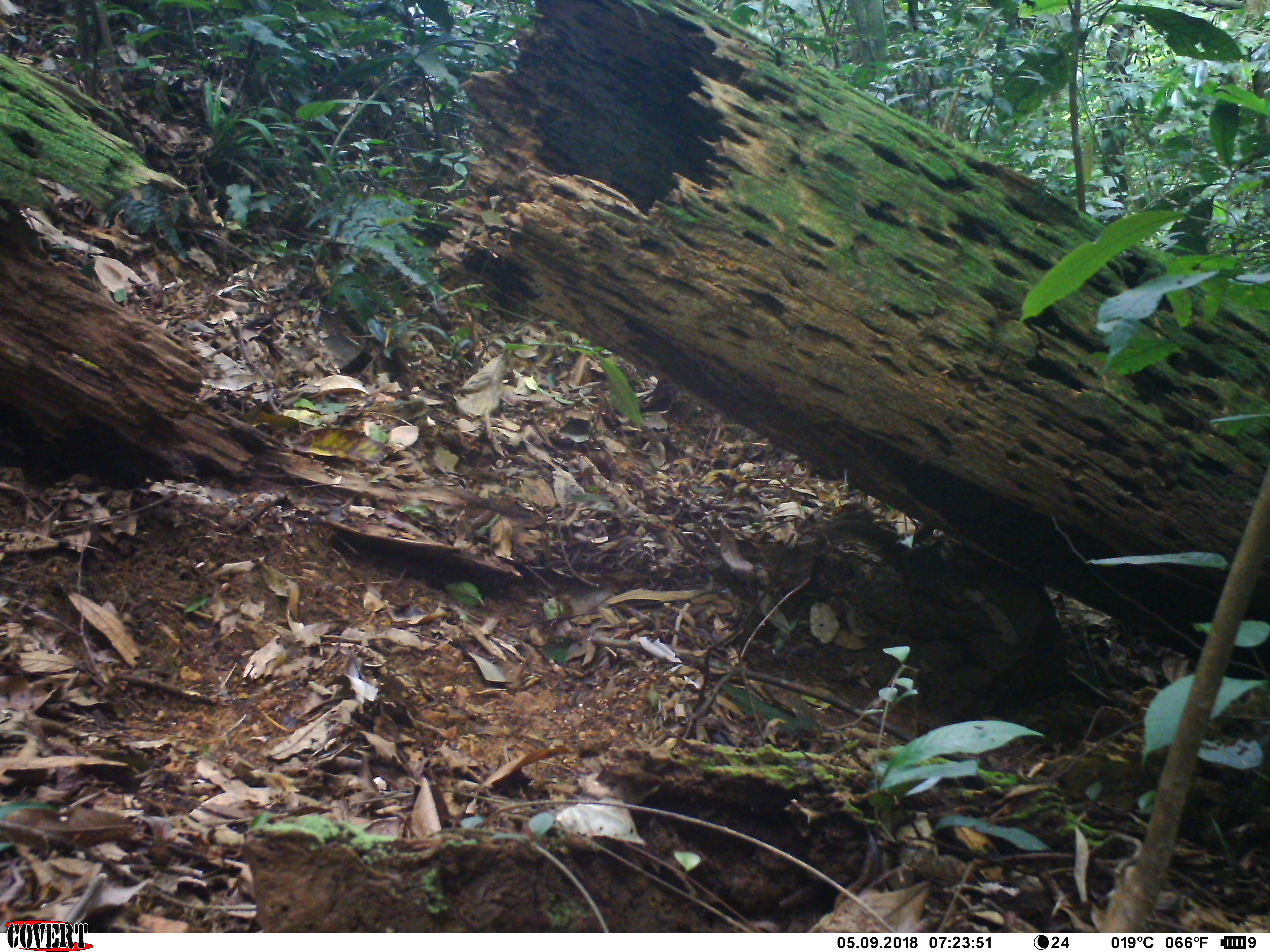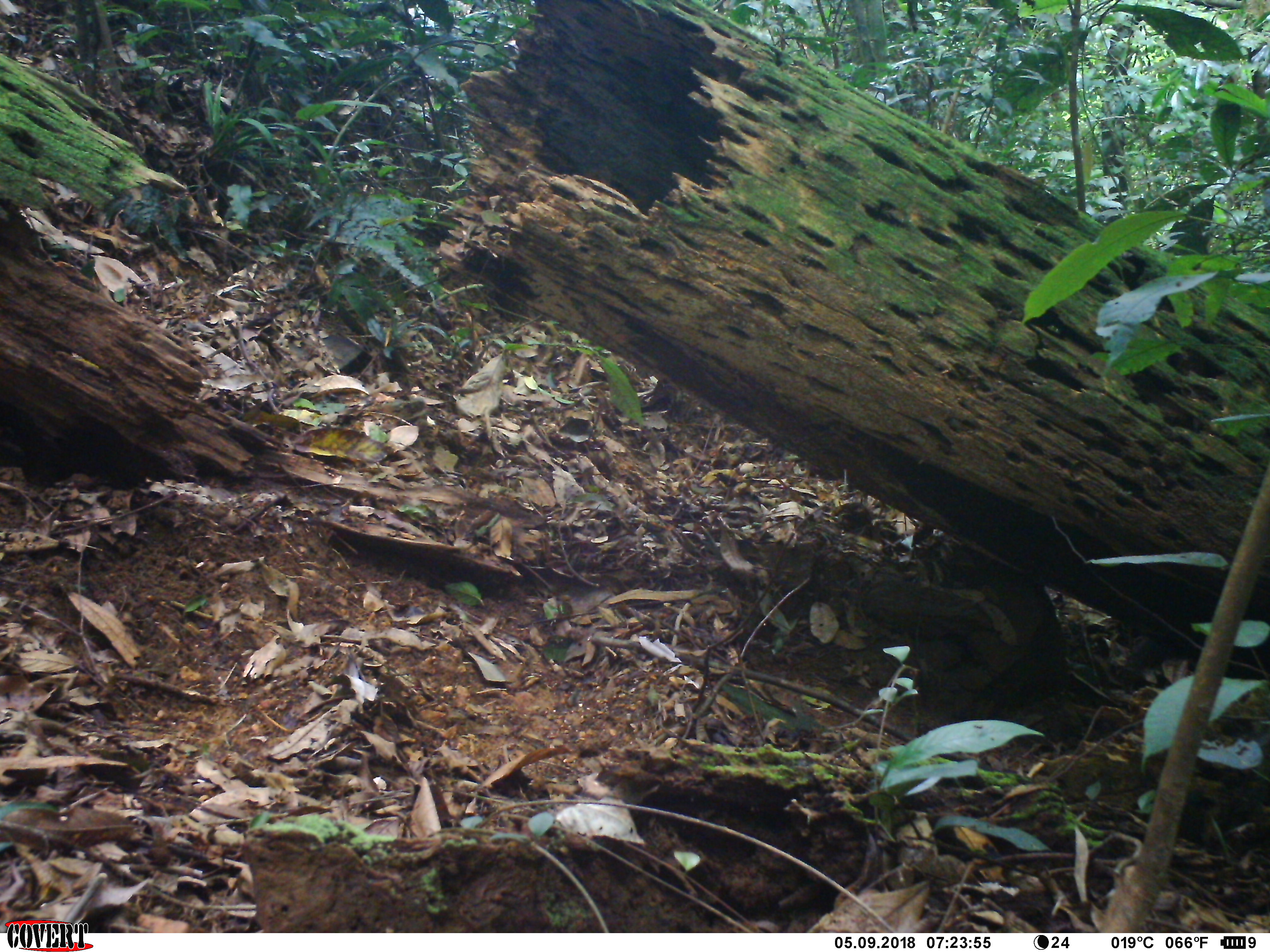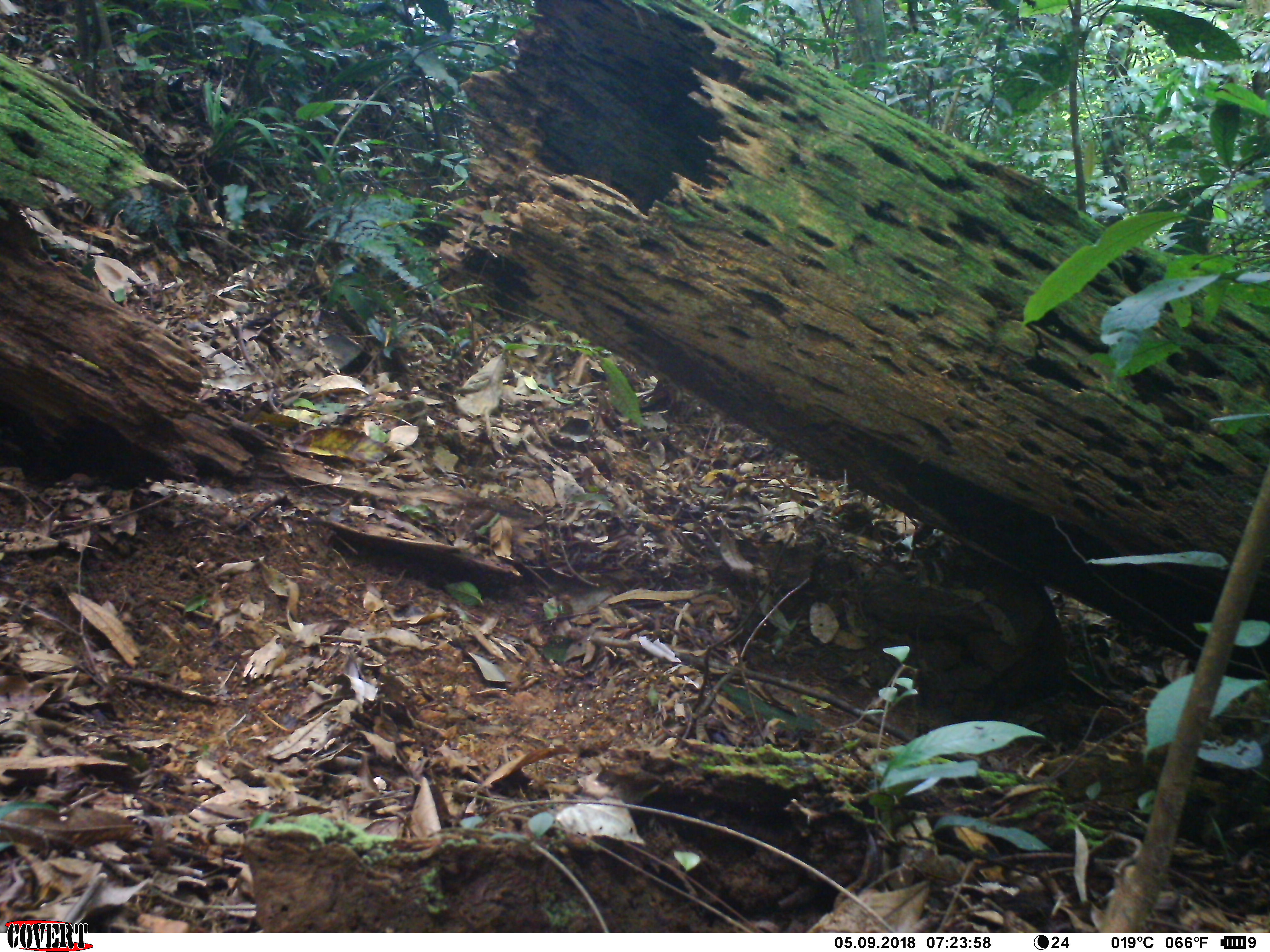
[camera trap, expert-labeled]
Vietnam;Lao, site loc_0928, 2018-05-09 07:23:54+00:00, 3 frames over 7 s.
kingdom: Animalia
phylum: Chordata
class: Mammalia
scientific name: Mammalia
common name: mammal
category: unidentified small mammal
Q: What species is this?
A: Unidentified small mammal (mammal) (Mammalia).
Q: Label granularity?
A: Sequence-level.